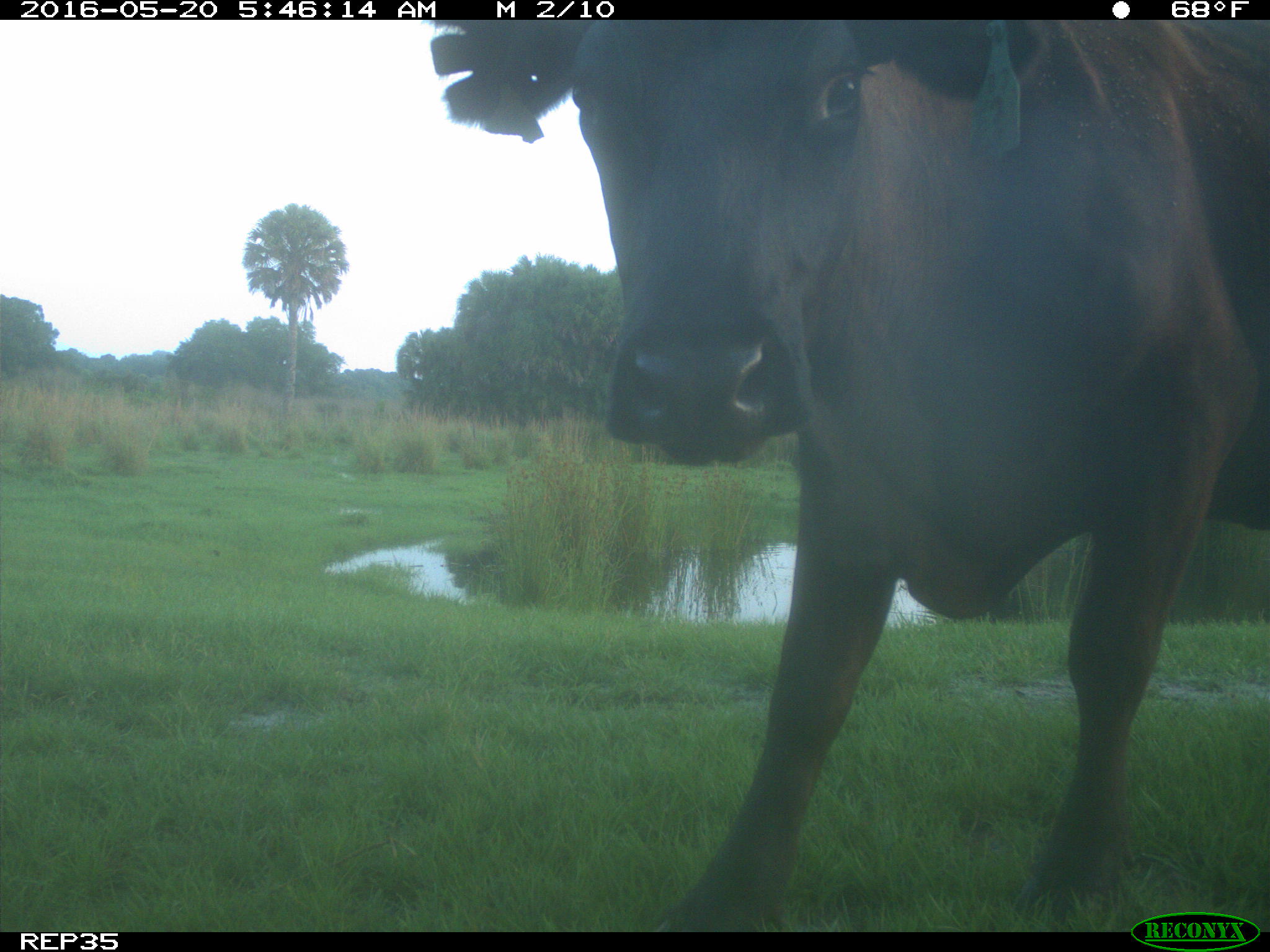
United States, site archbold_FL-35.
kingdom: Animalia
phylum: Chordata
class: Mammalia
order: Artiodactyla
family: Bovidae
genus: Bos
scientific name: Bos taurus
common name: domestic cow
Bos taurus (domestic cow).